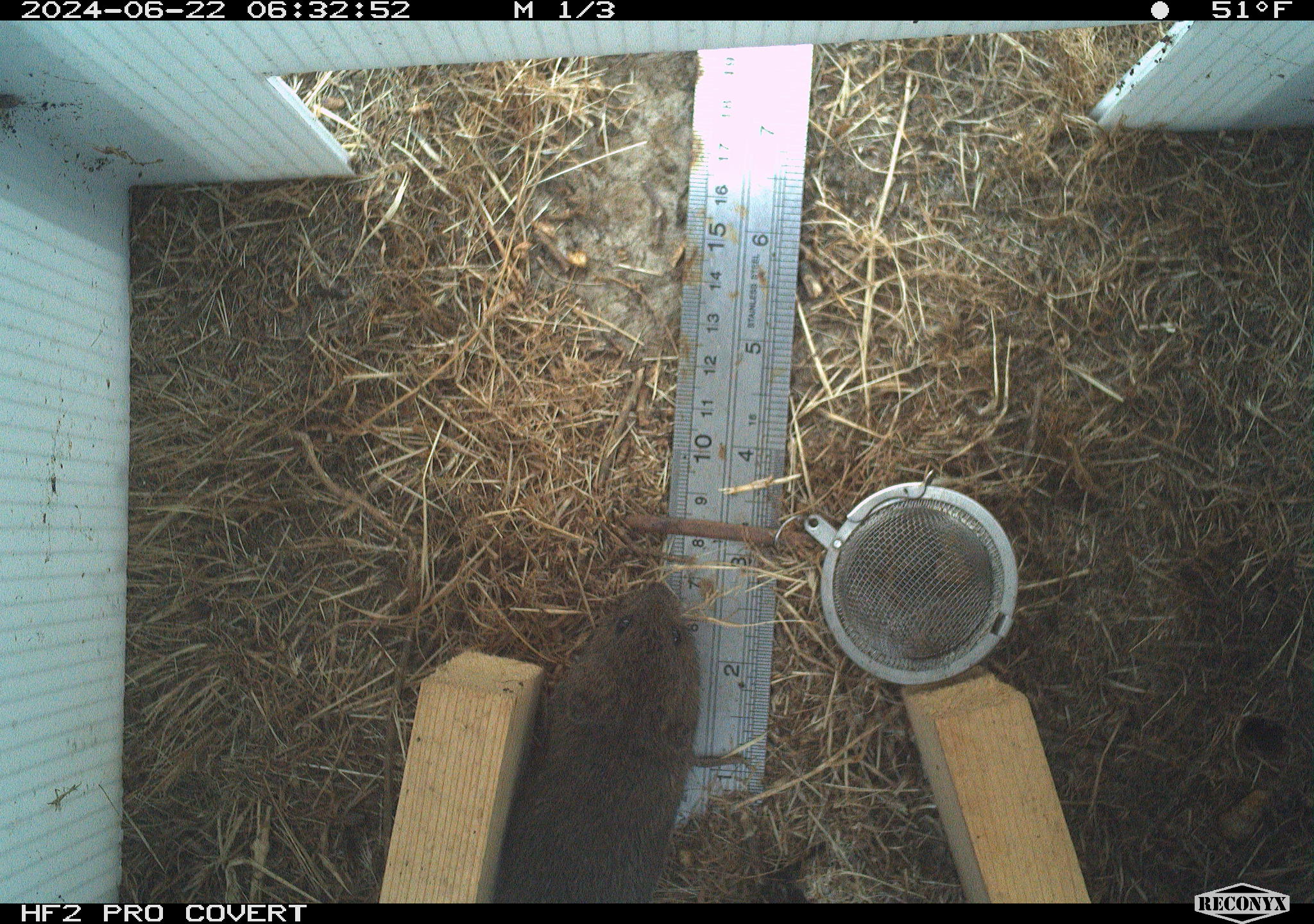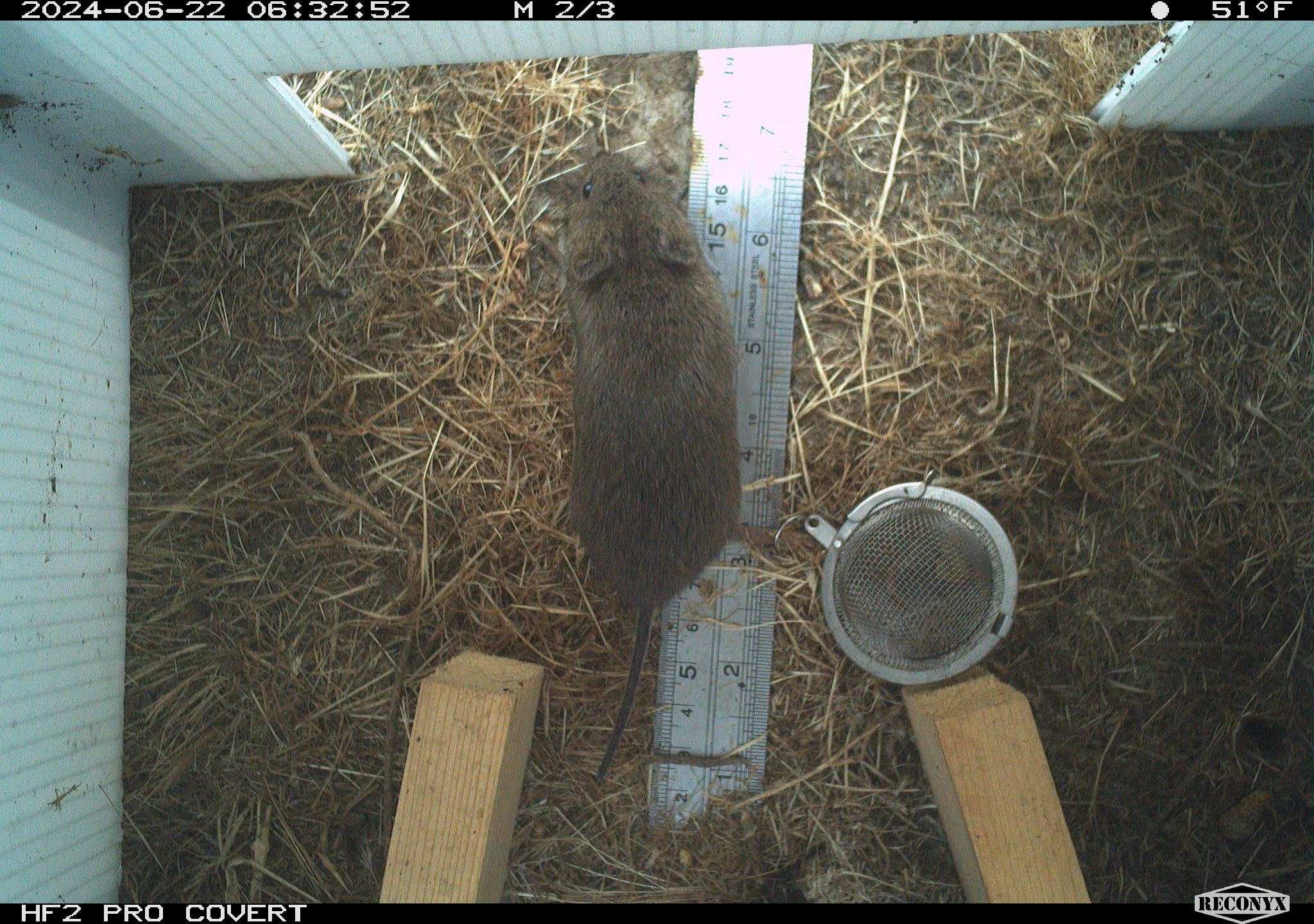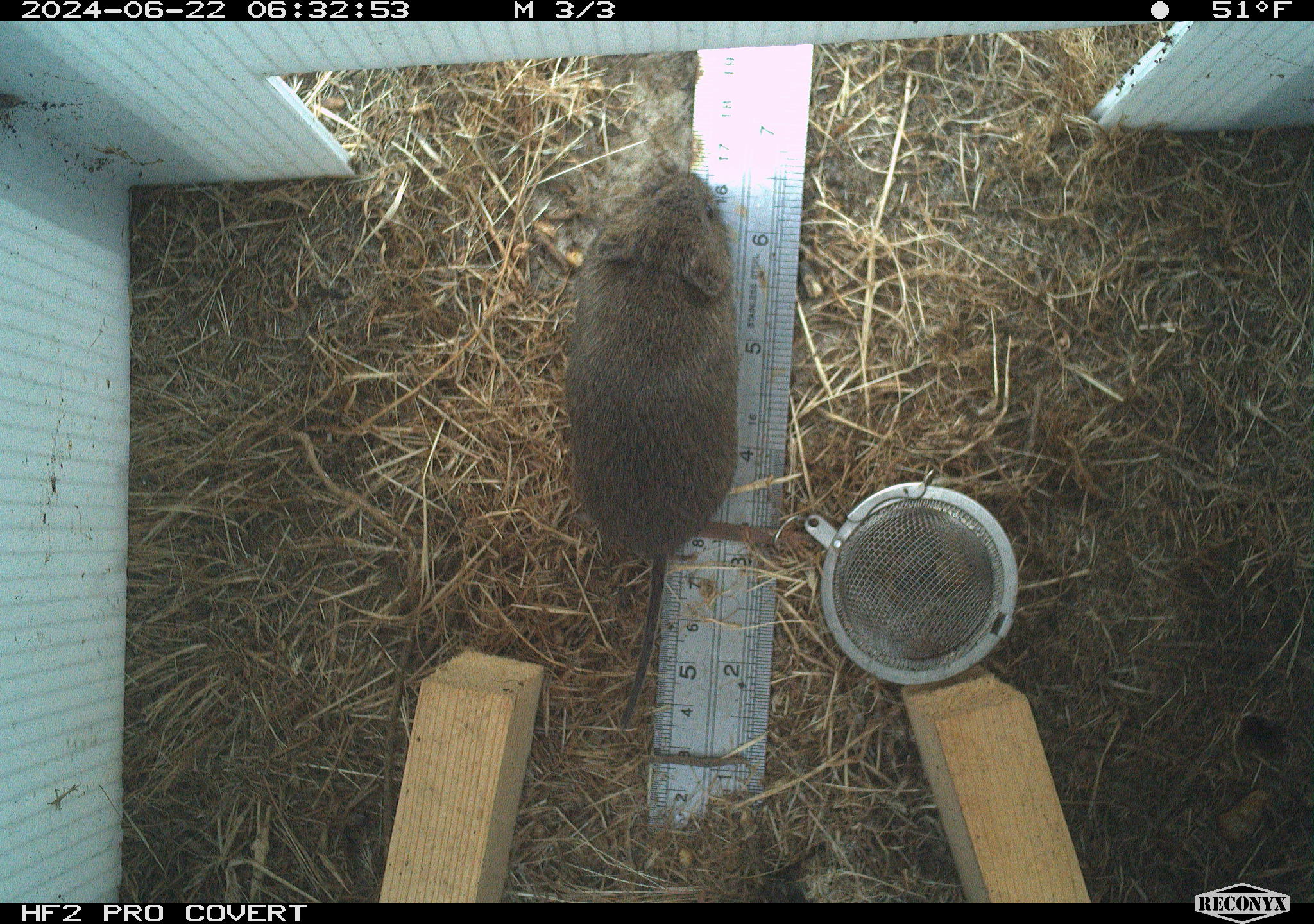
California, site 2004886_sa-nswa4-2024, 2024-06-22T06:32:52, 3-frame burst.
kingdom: Animalia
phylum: Chordata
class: Mammalia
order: Rodentia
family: Cricetidae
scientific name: Arvicolinae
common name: voles, lemmings, and muskrats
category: arvicolinae subfamily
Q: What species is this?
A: Arvicolinae subfamily (voles, lemmings, and muskrats) (Arvicolinae).